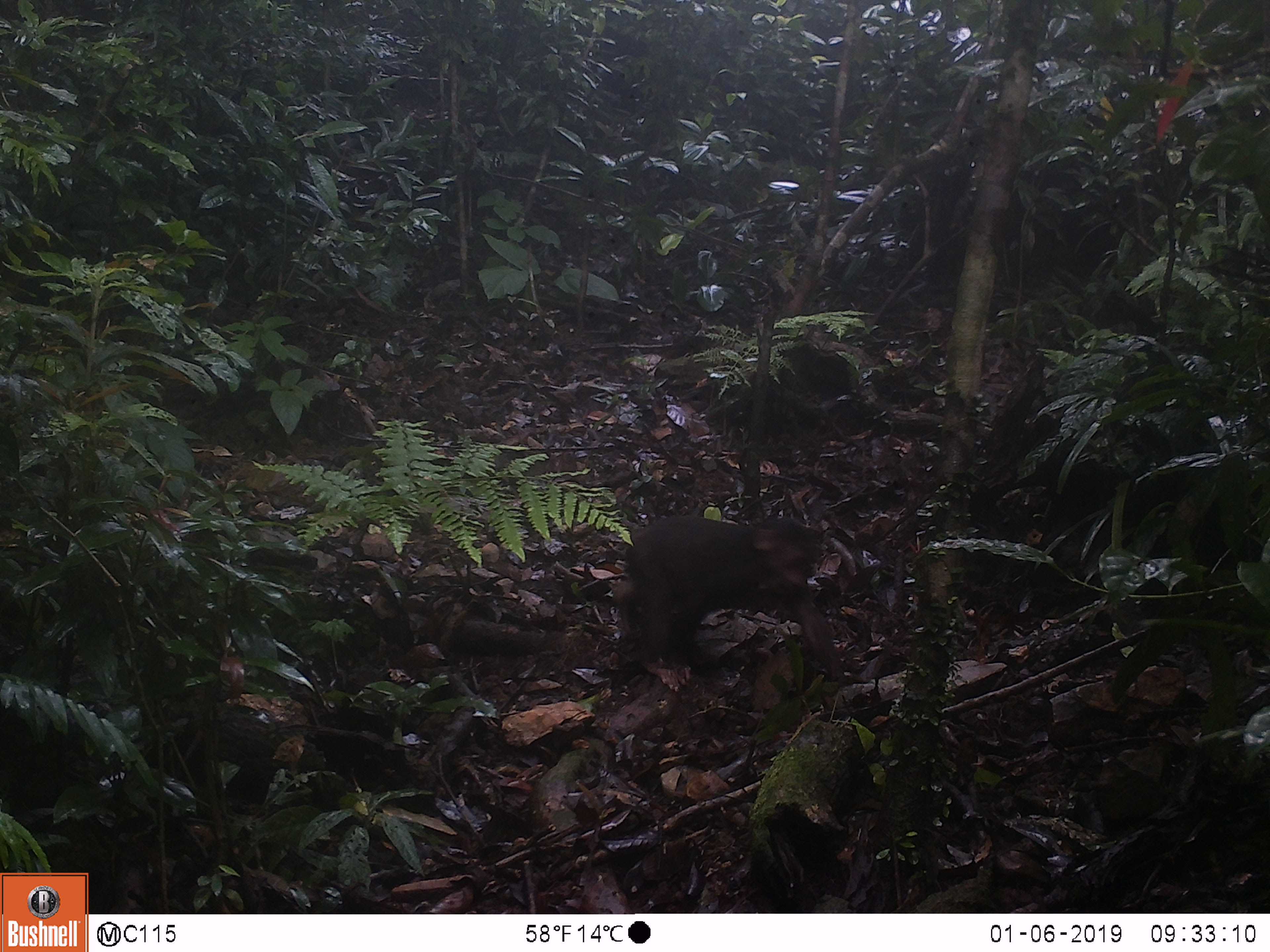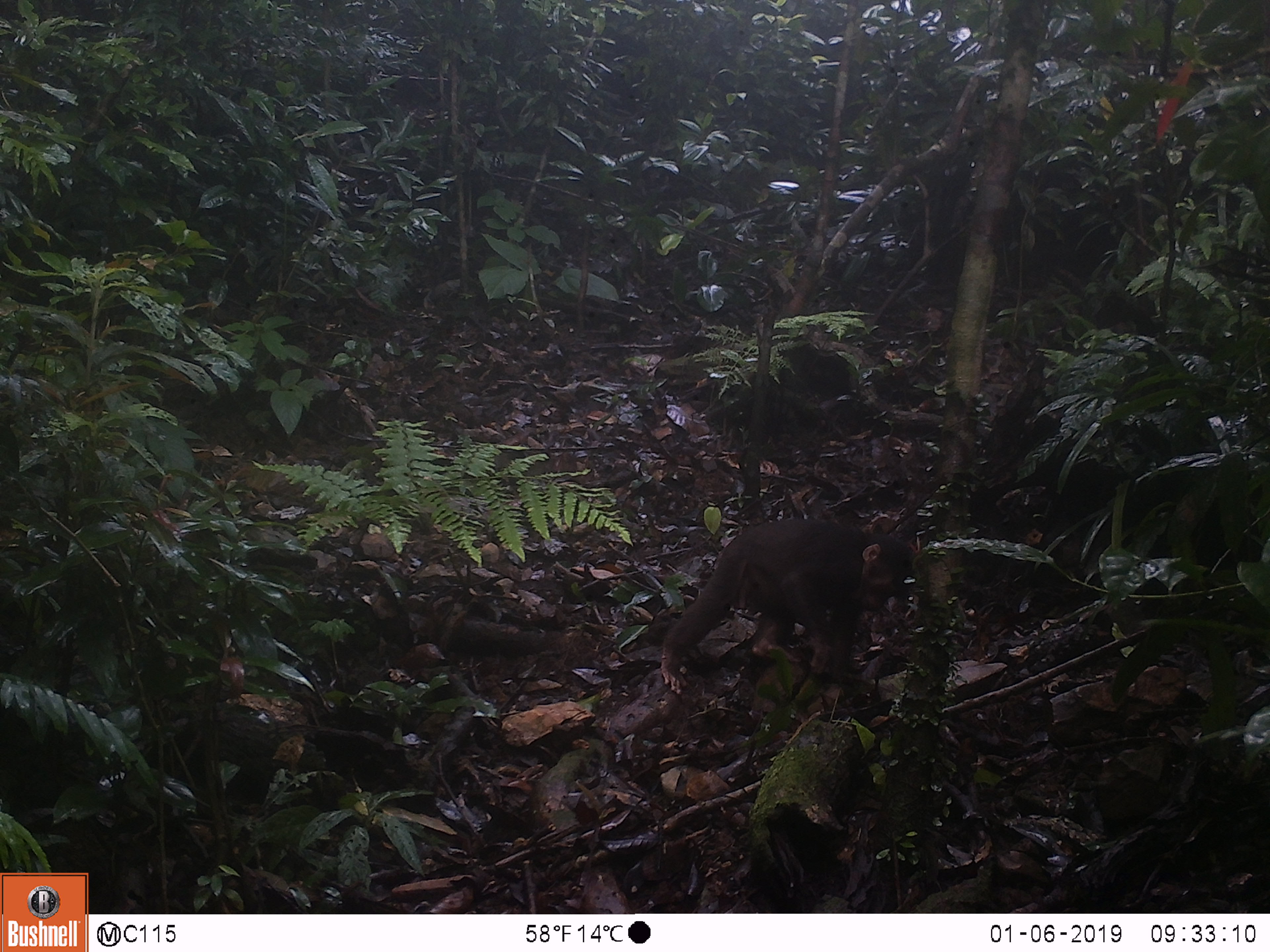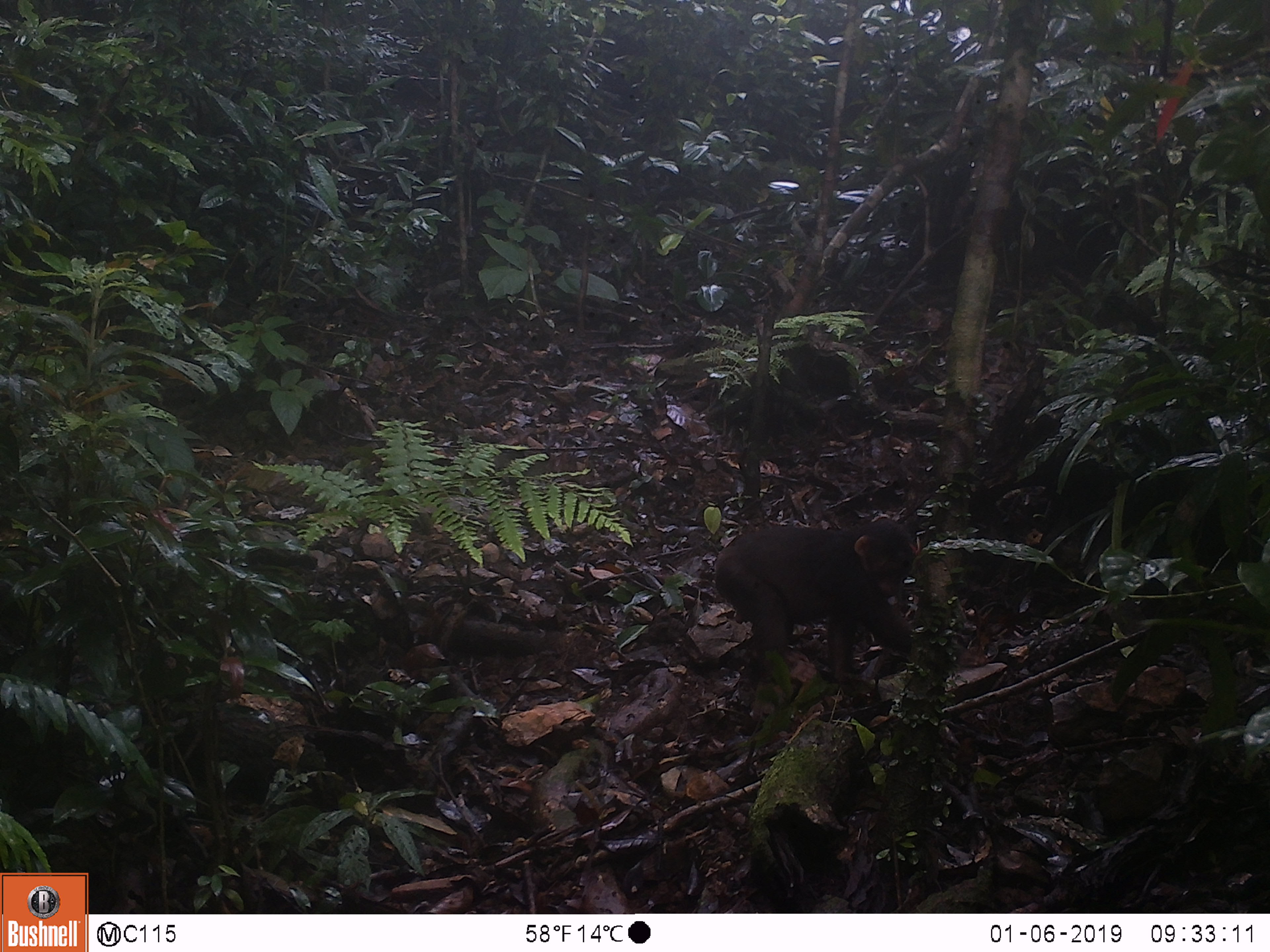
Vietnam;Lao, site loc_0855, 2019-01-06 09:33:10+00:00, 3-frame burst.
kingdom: Animalia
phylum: Chordata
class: Mammalia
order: Primates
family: Cercopithecidae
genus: Macaca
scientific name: Macaca arctoides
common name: stump-tailed macaque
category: stump tailed macaque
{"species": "stump tailed macaque (stump-tailed macaque) (Macaca arctoides)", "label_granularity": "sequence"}